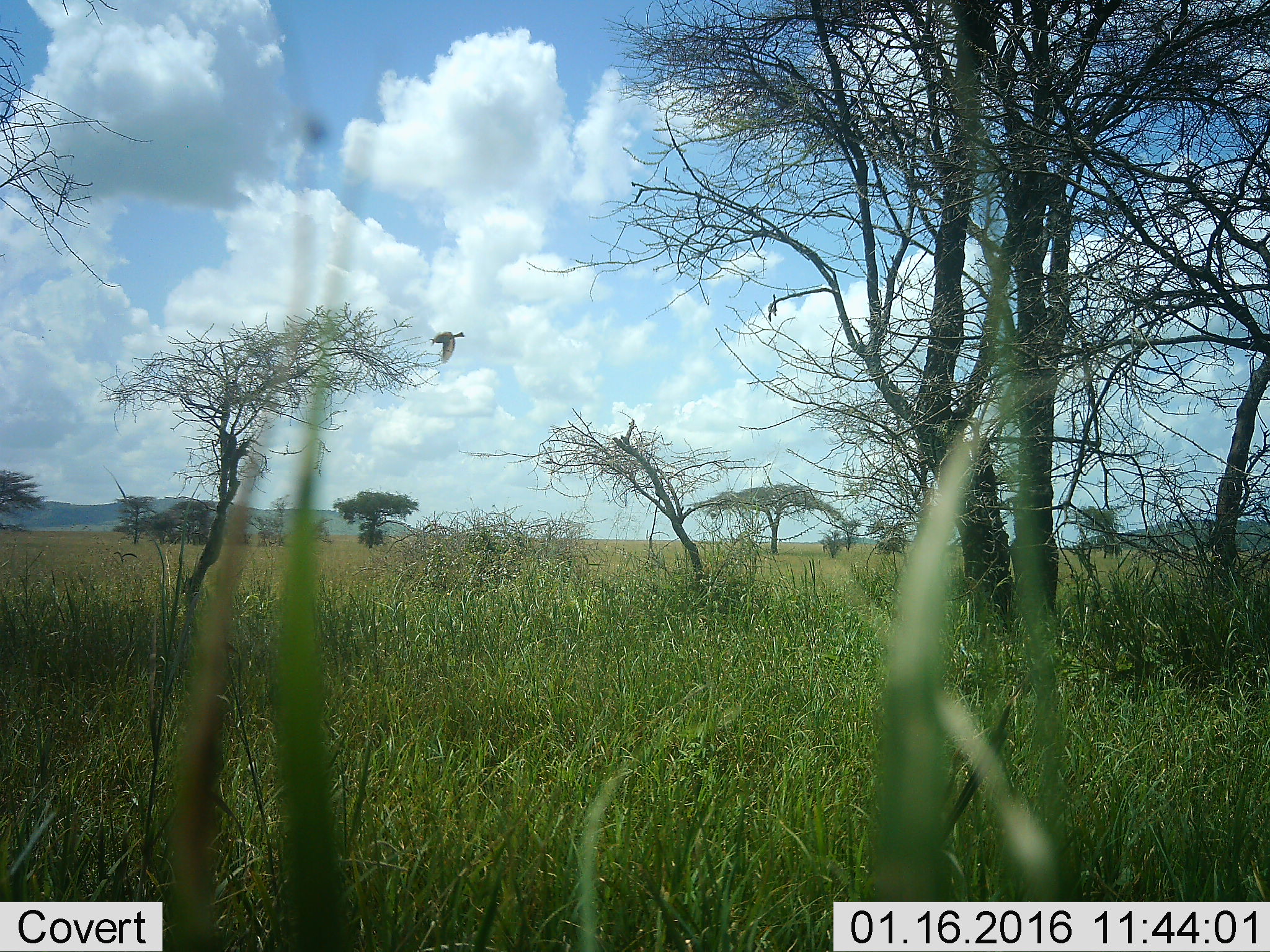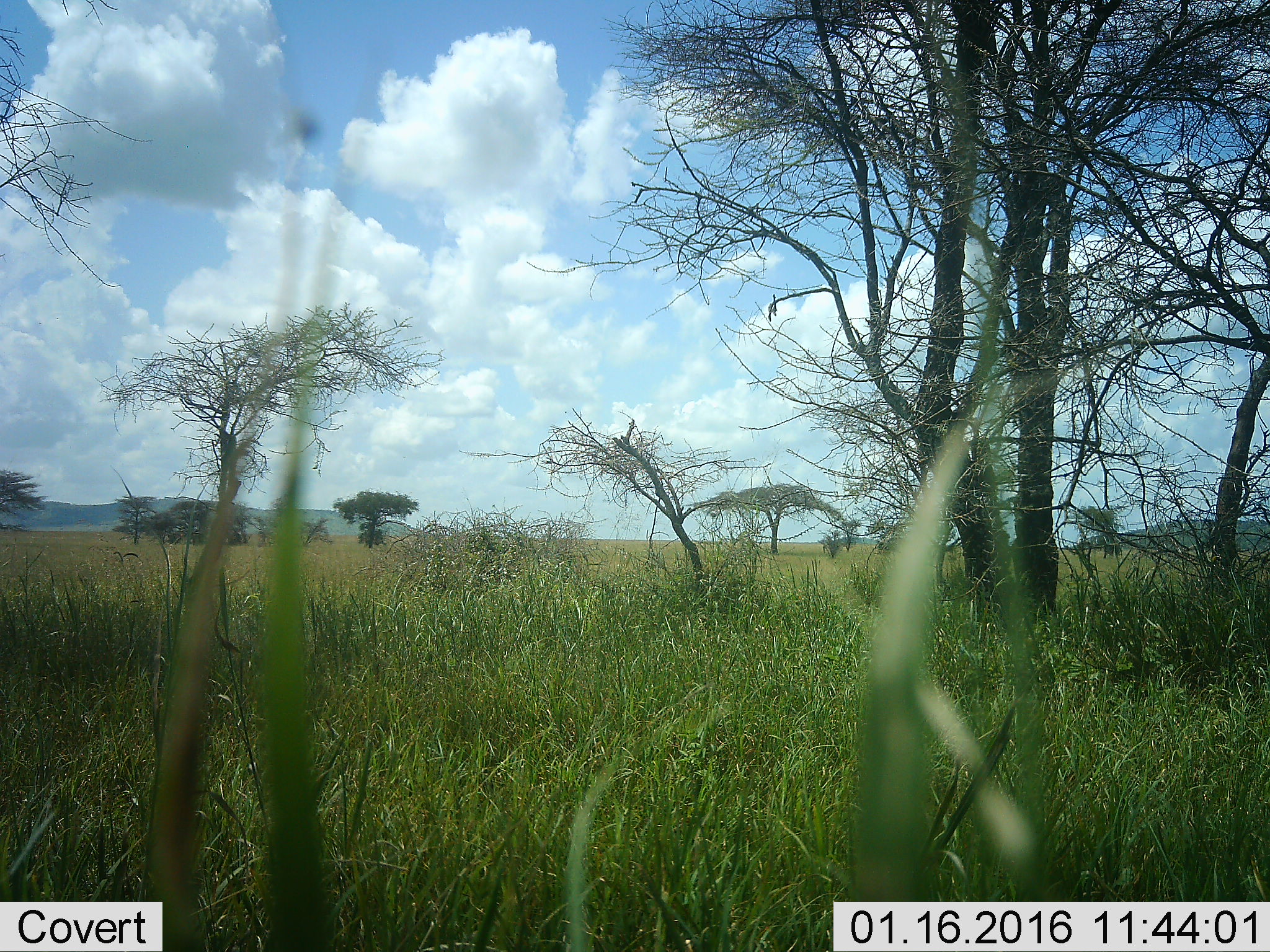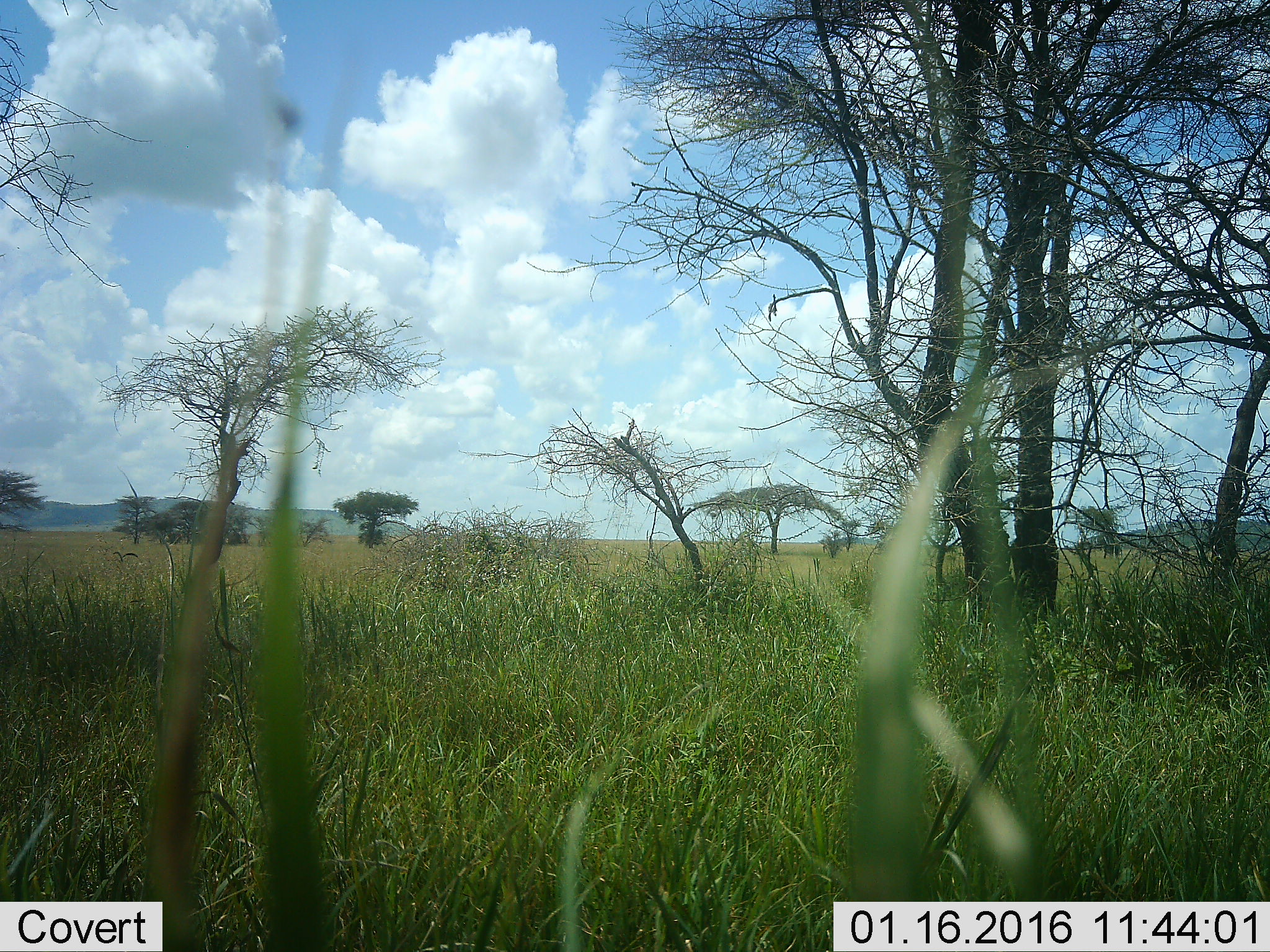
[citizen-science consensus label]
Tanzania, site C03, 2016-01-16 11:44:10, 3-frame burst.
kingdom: Animalia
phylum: Chordata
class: Aves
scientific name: Aves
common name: bird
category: otherbird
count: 1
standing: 0%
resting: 0%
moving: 100%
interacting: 0%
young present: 0%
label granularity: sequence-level